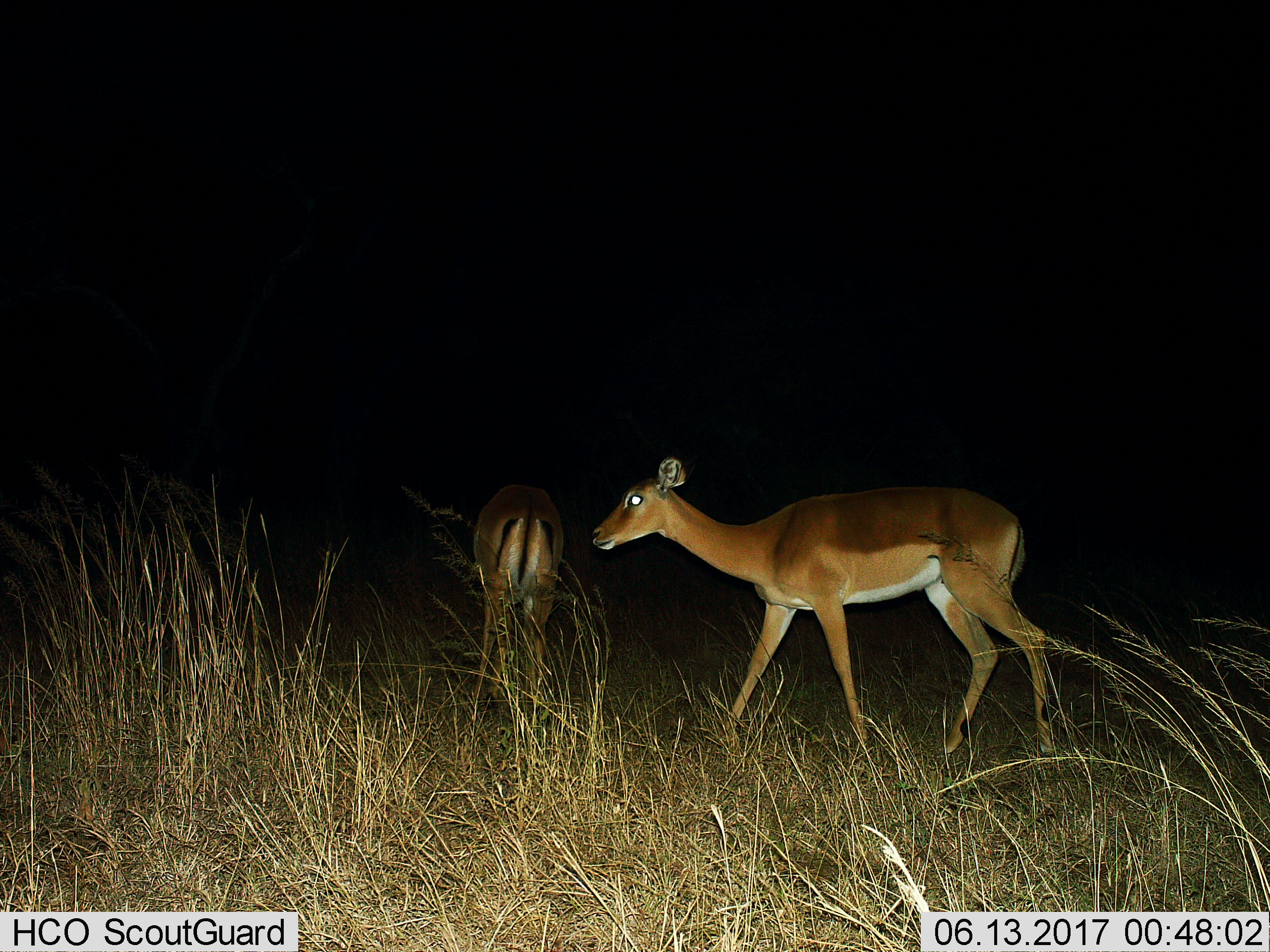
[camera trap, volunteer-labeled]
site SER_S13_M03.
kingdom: Animalia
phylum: Chordata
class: Mammalia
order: Artiodactyla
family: Bovidae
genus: Aepyceros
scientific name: Aepyceros melampus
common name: impala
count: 2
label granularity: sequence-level